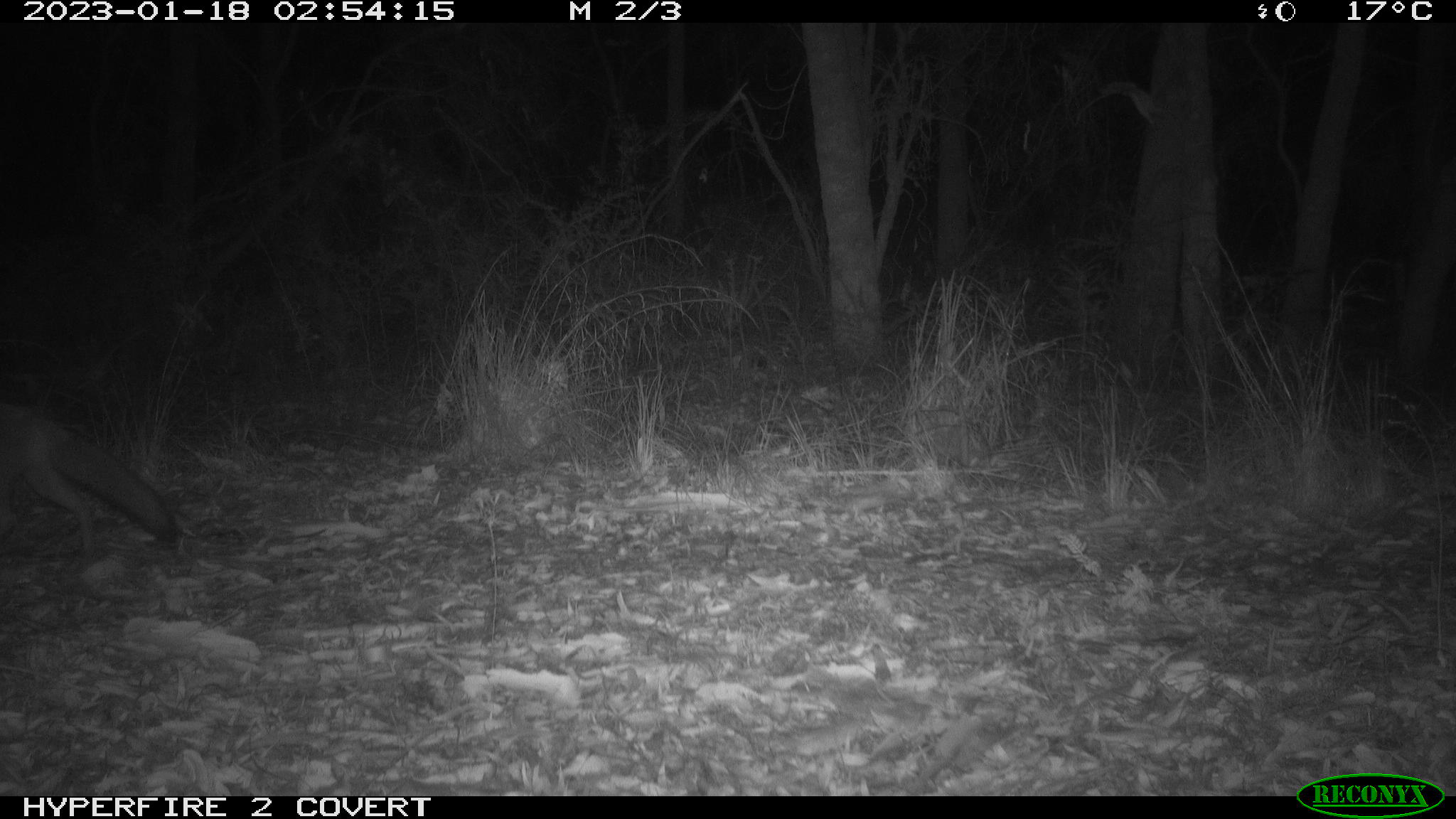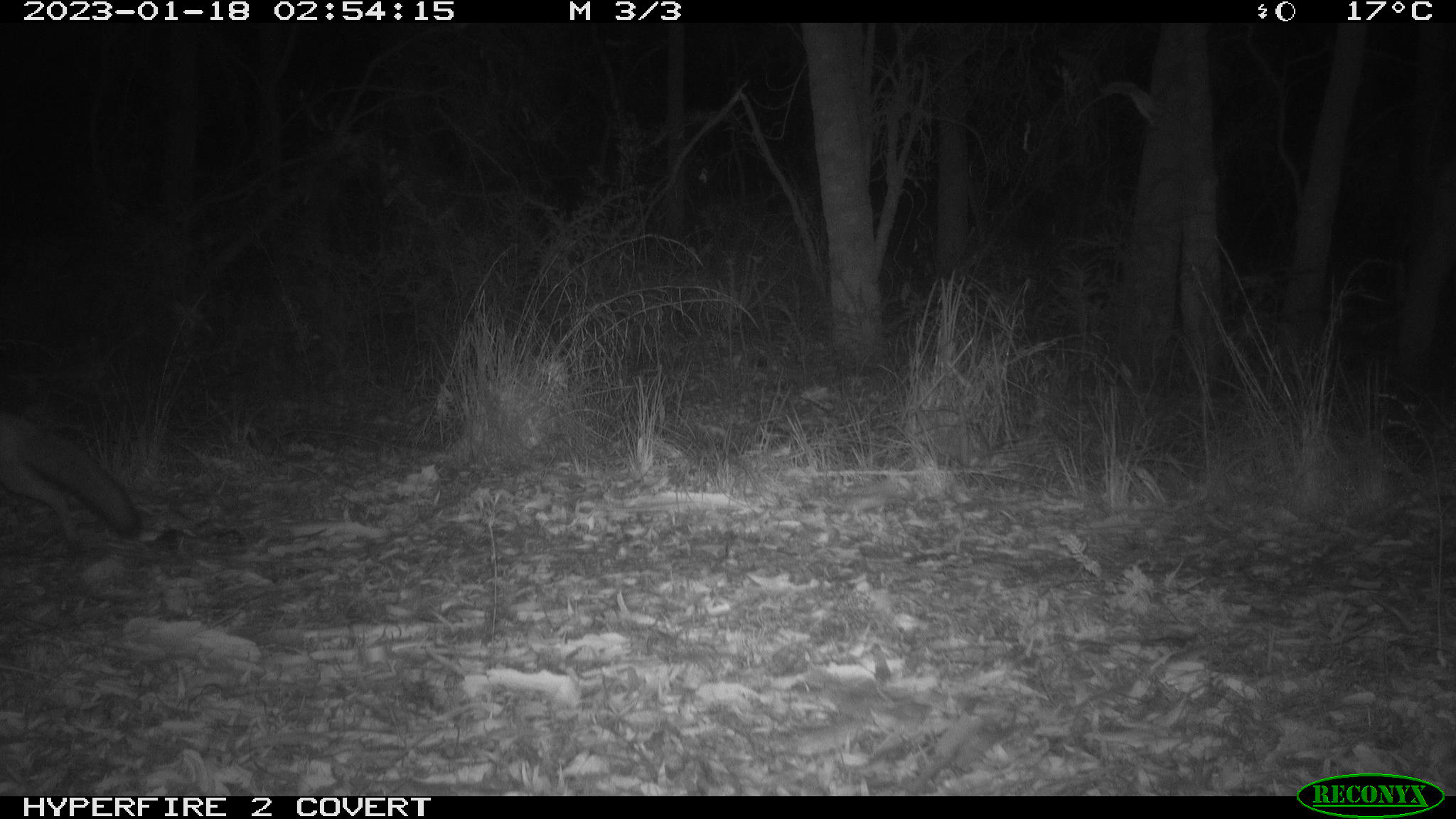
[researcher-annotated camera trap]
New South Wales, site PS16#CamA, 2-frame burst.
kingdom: Animalia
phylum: Chordata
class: Mammalia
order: Carnivora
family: Canidae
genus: Vulpes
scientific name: Vulpes vulpes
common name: red fox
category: fox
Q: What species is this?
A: Fox (red fox) (Vulpes vulpes).